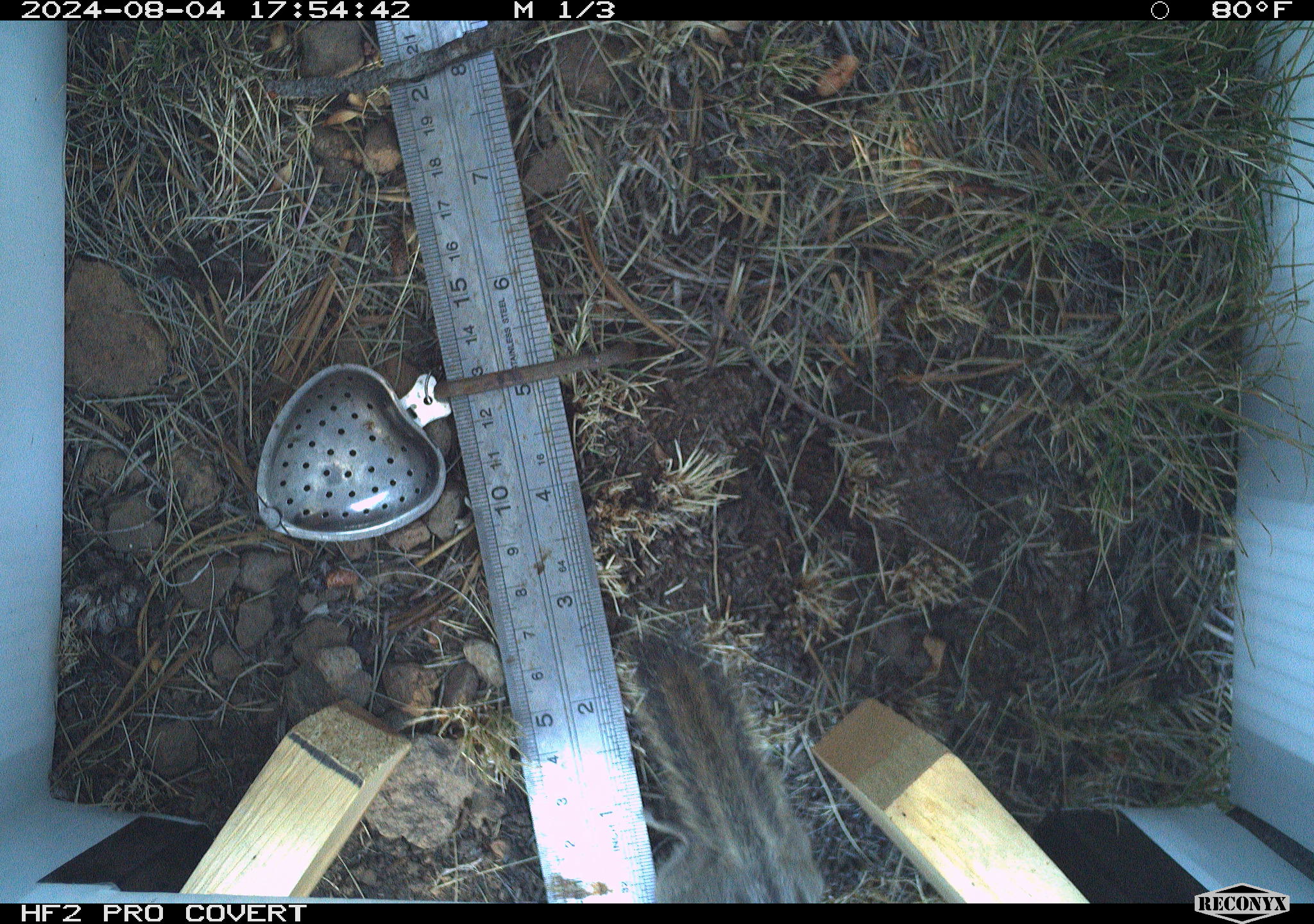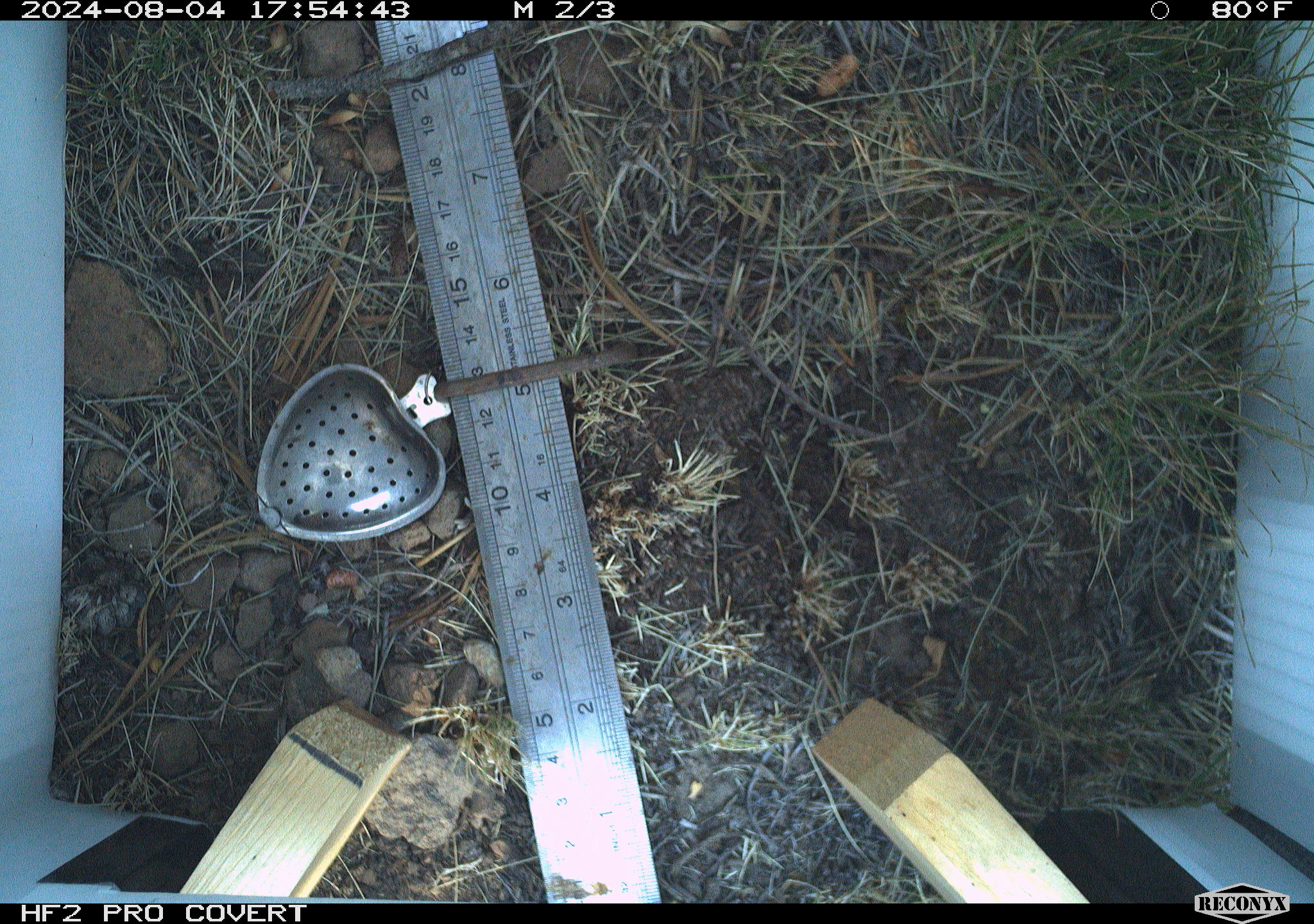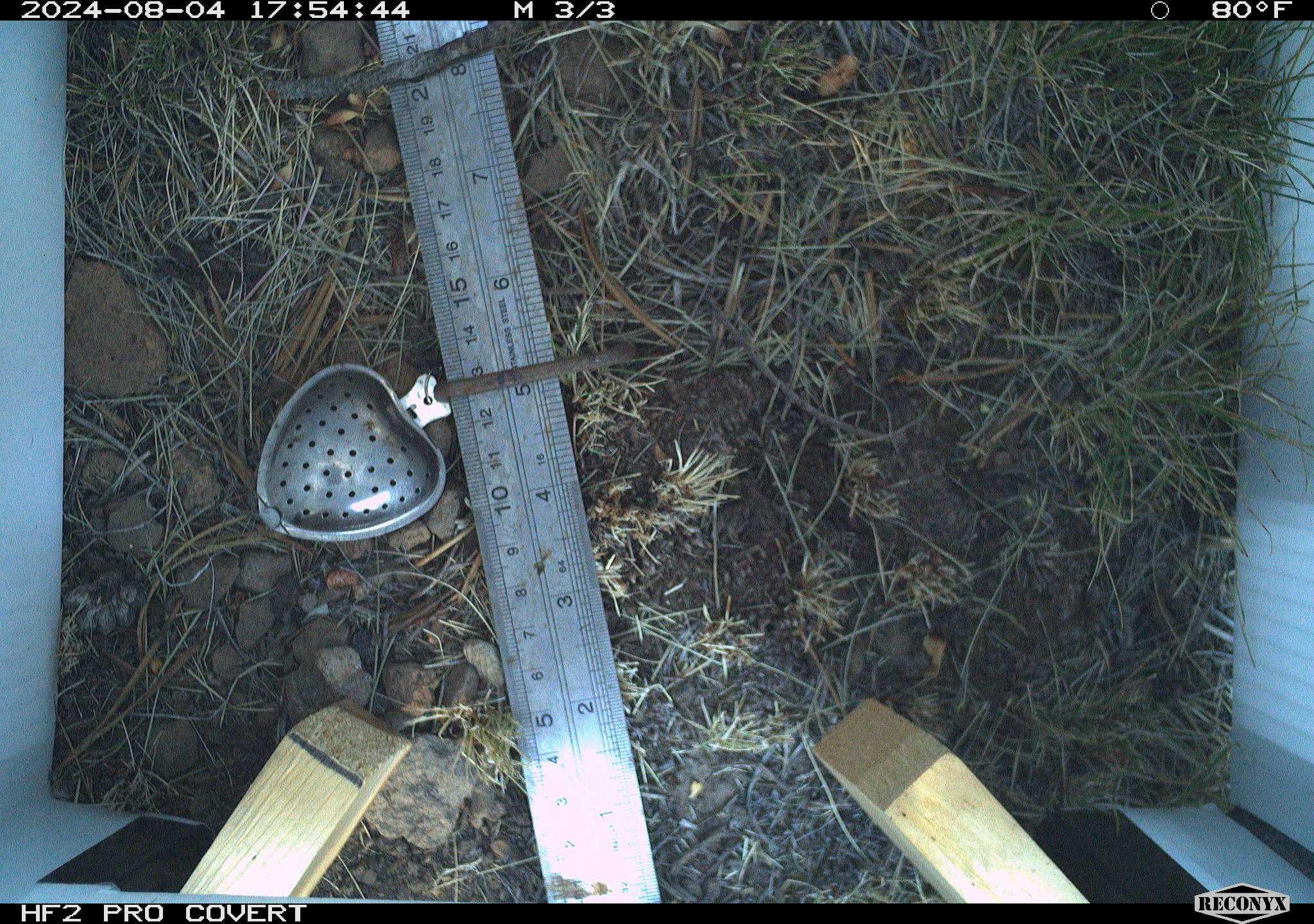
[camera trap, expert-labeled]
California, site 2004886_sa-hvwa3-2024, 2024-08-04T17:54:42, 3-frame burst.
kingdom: Animalia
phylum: Chordata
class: Mammalia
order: Rodentia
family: Sciuridae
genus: Neotamias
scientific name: Neotamias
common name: western chipmunks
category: neotamias species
Neotamias species (western chipmunks) (Neotamias).